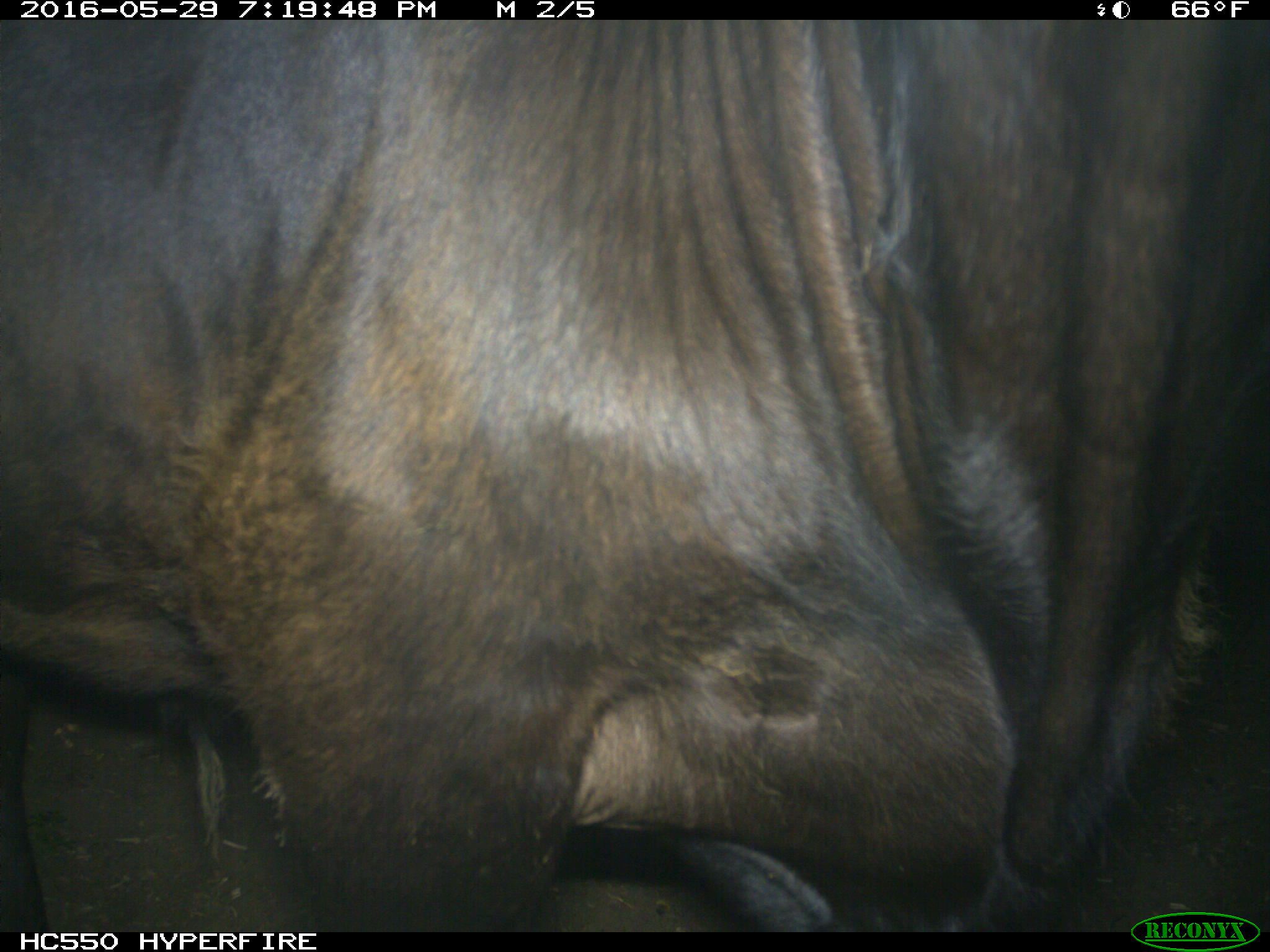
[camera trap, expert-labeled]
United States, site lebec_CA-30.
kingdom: Animalia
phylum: Chordata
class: Mammalia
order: Artiodactyla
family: Bovidae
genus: Bos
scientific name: Bos taurus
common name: domestic cow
Bos taurus (domestic cow).